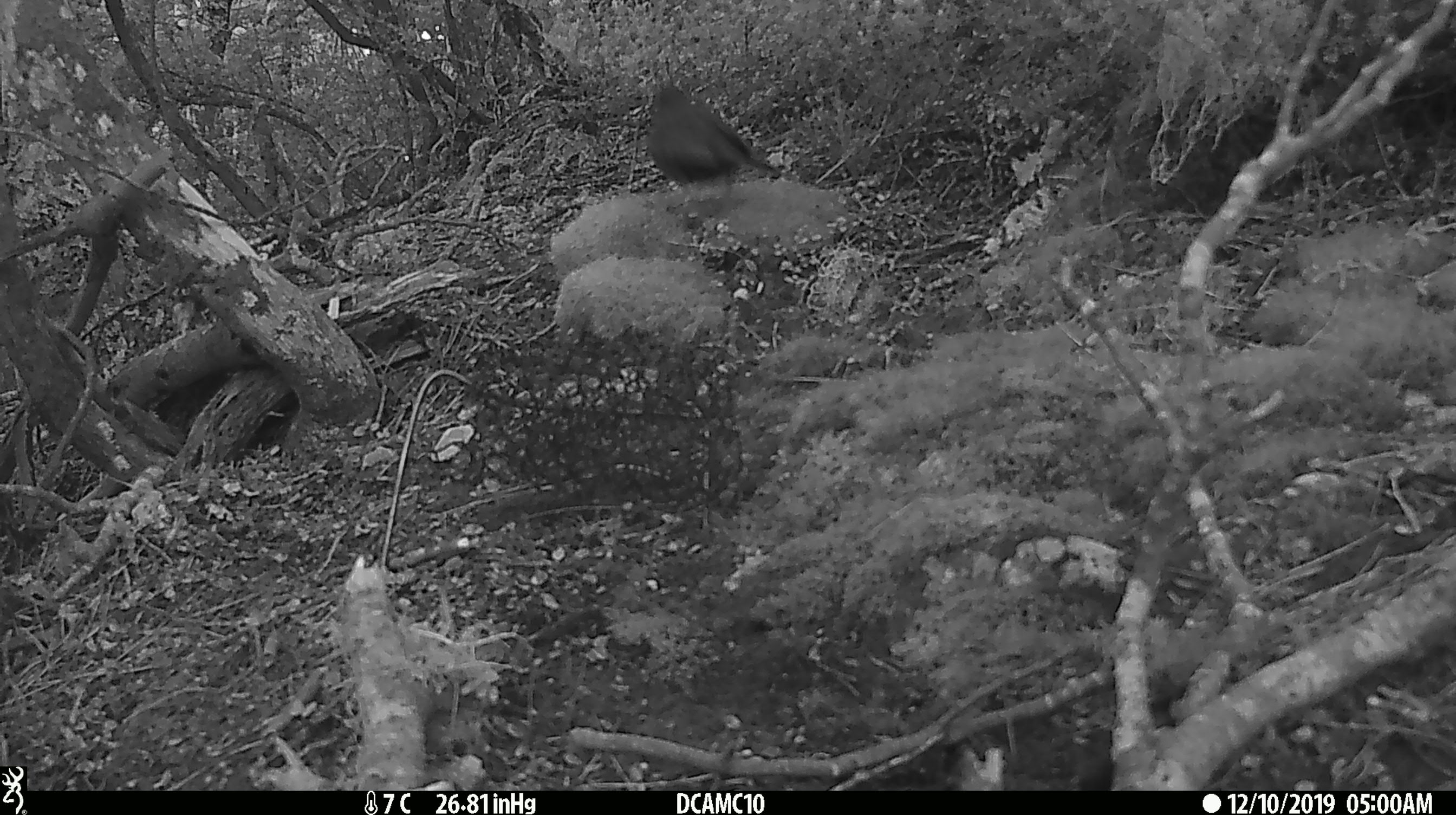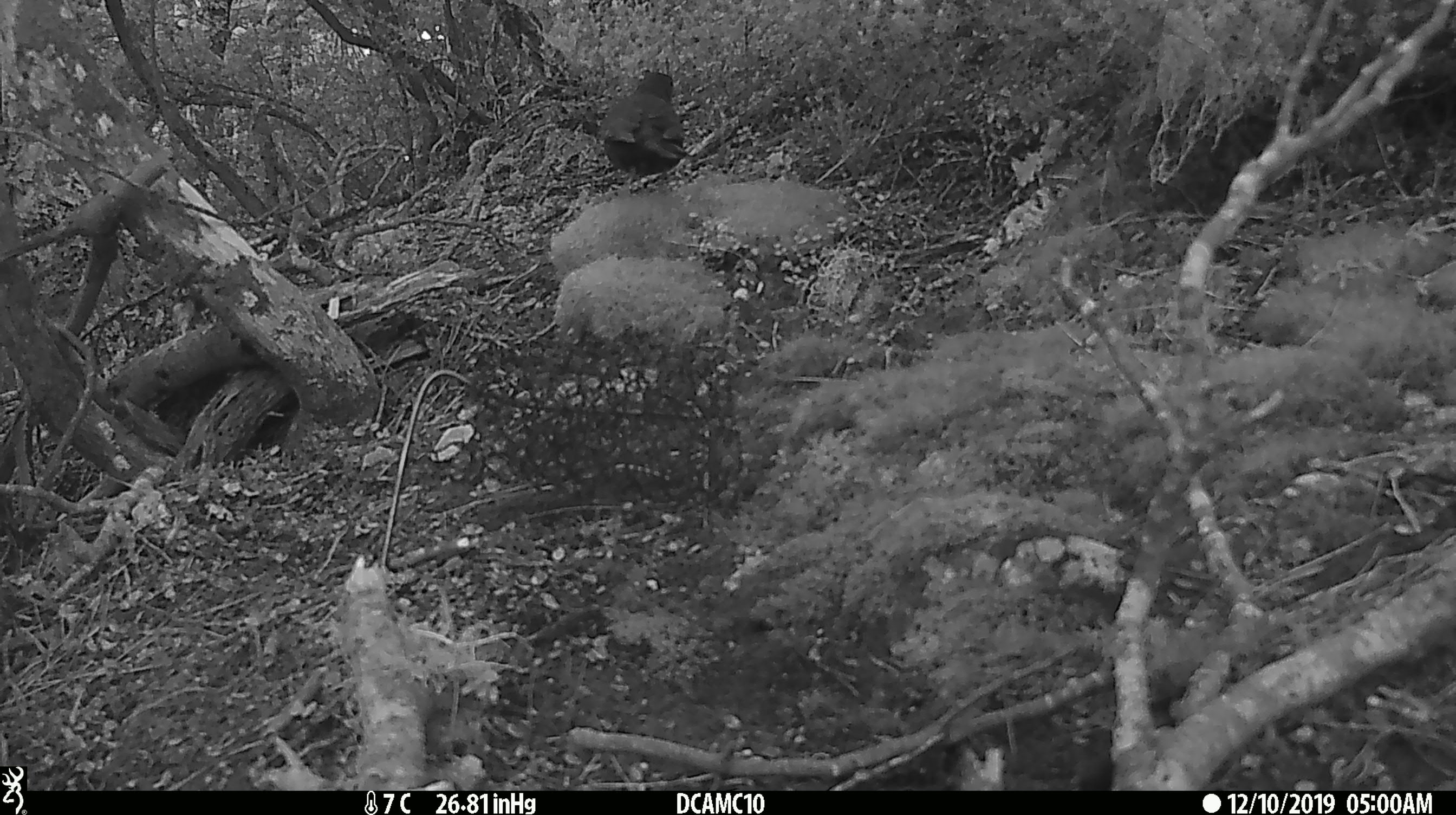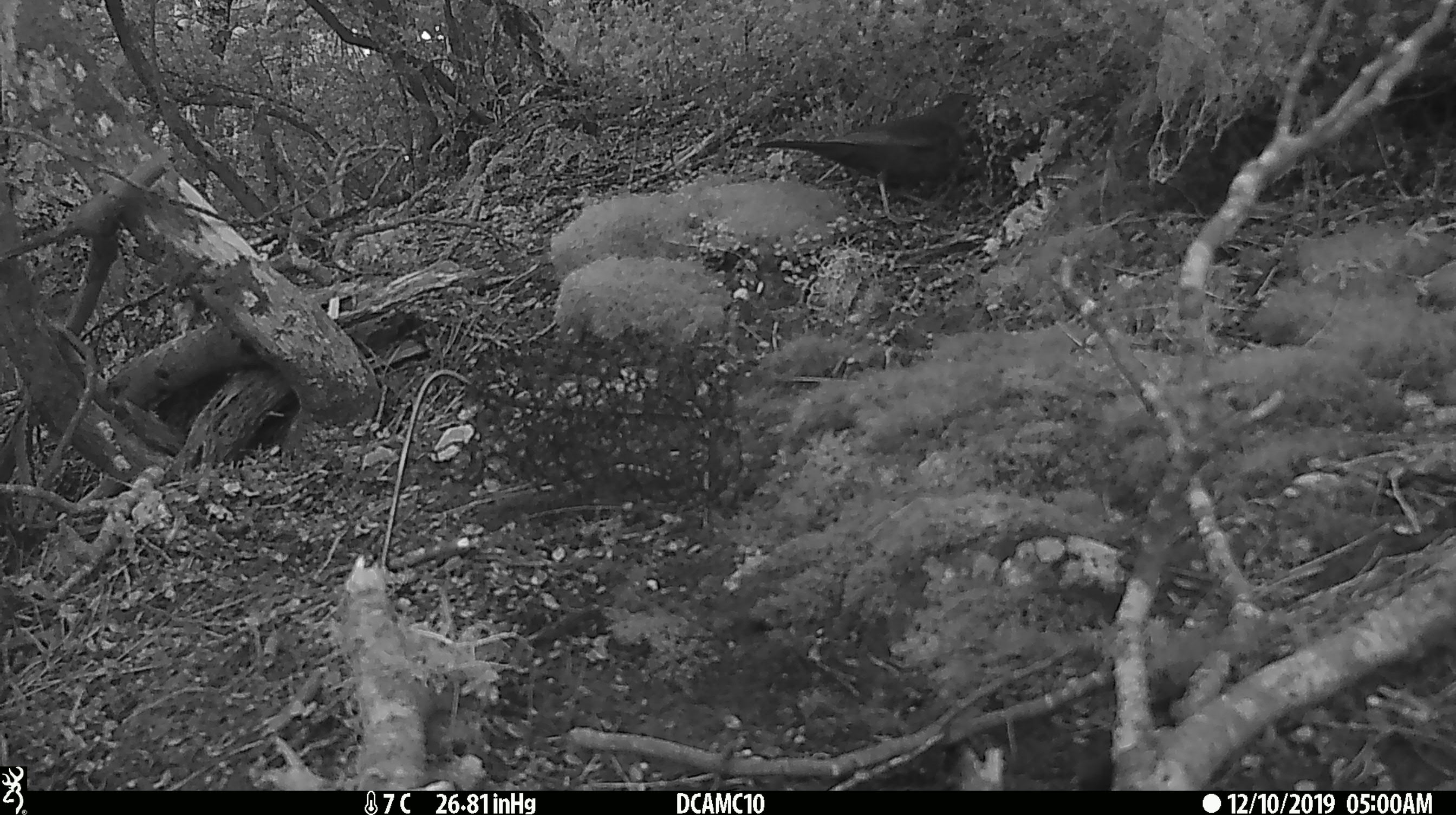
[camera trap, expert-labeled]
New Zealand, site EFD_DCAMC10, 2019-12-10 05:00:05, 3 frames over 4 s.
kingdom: Animalia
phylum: Chordata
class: Aves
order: Passeriformes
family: Turdidae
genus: Turdus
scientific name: Turdus merula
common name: eurasian blackbird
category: blackbird